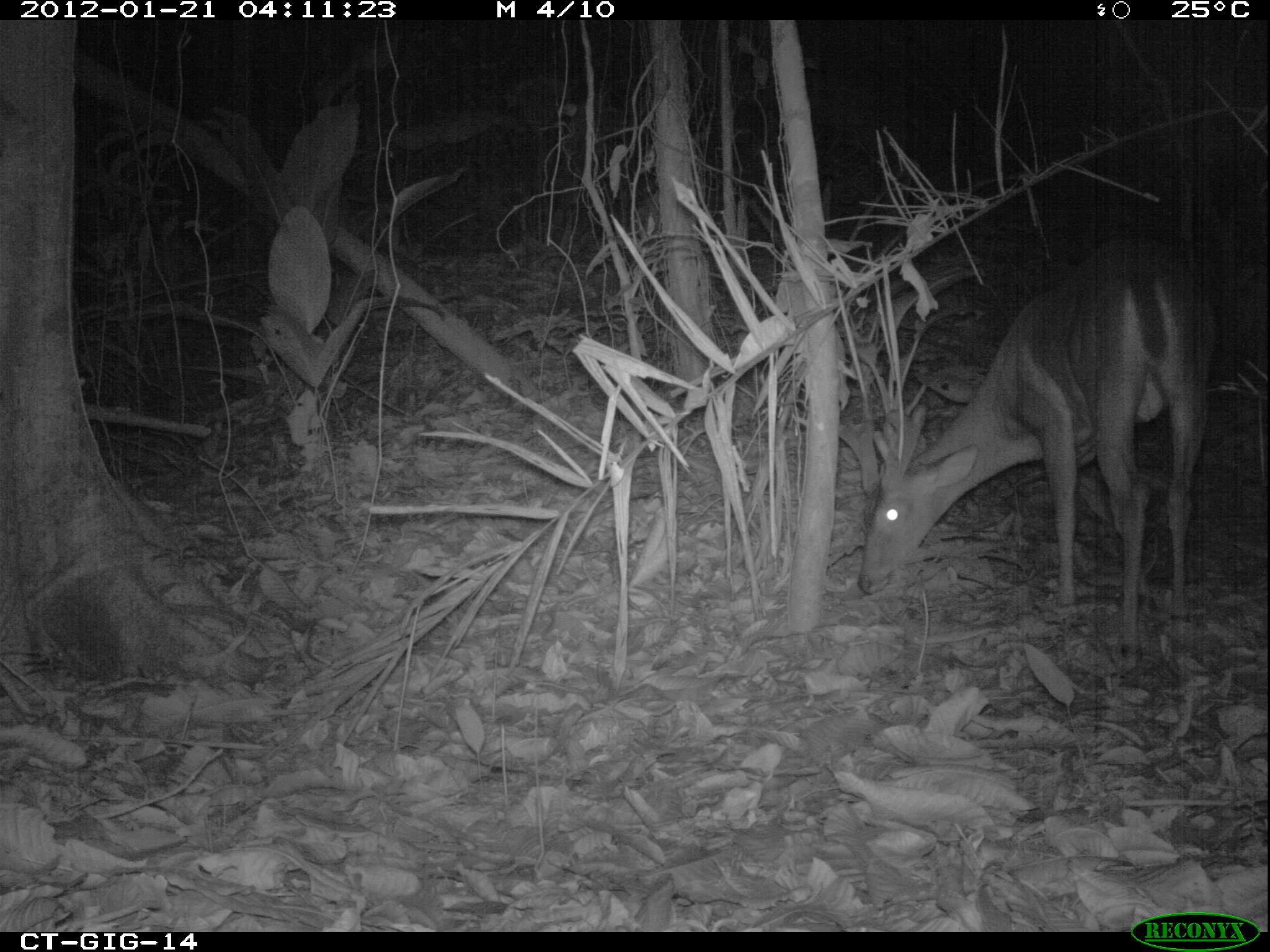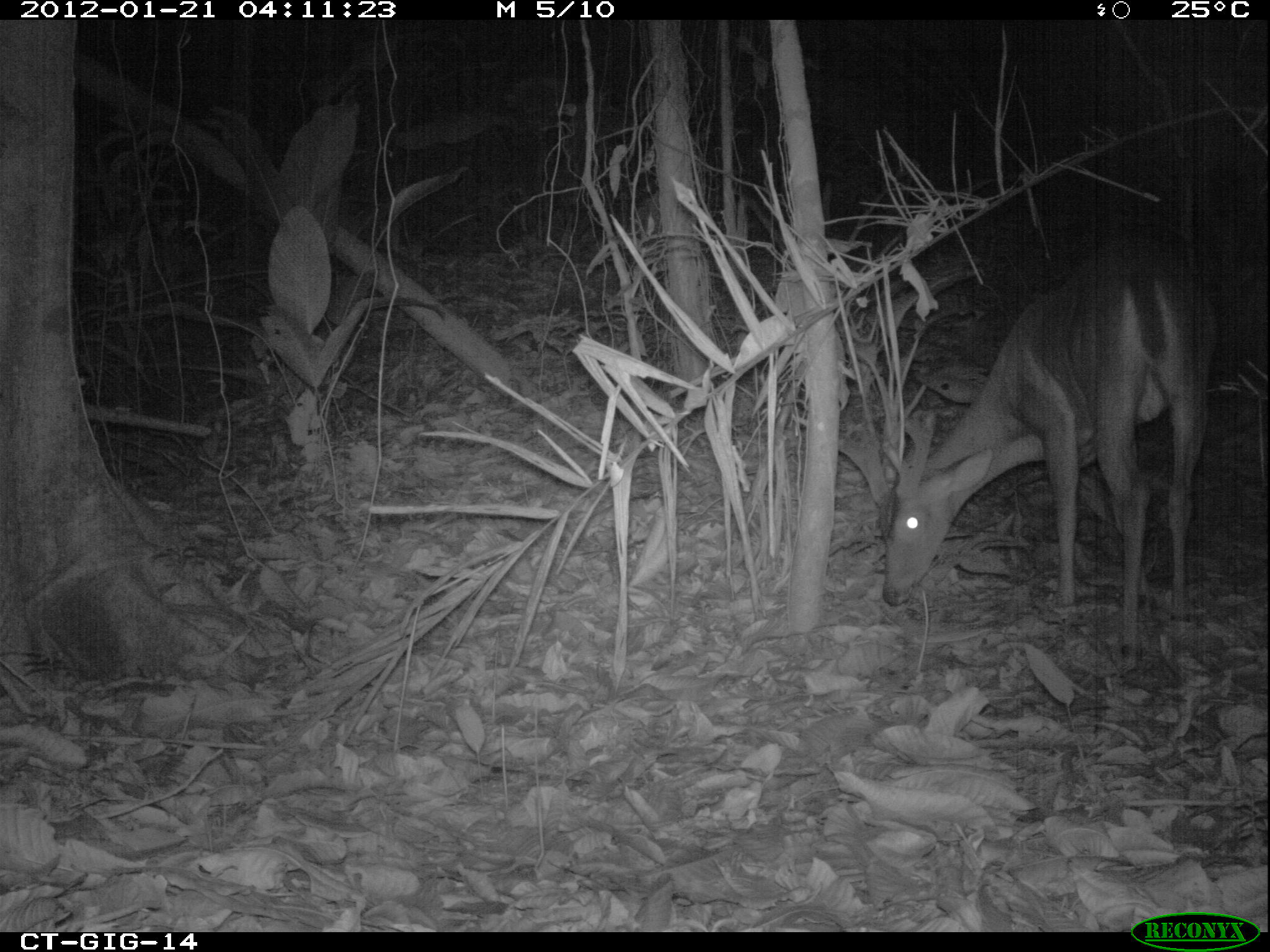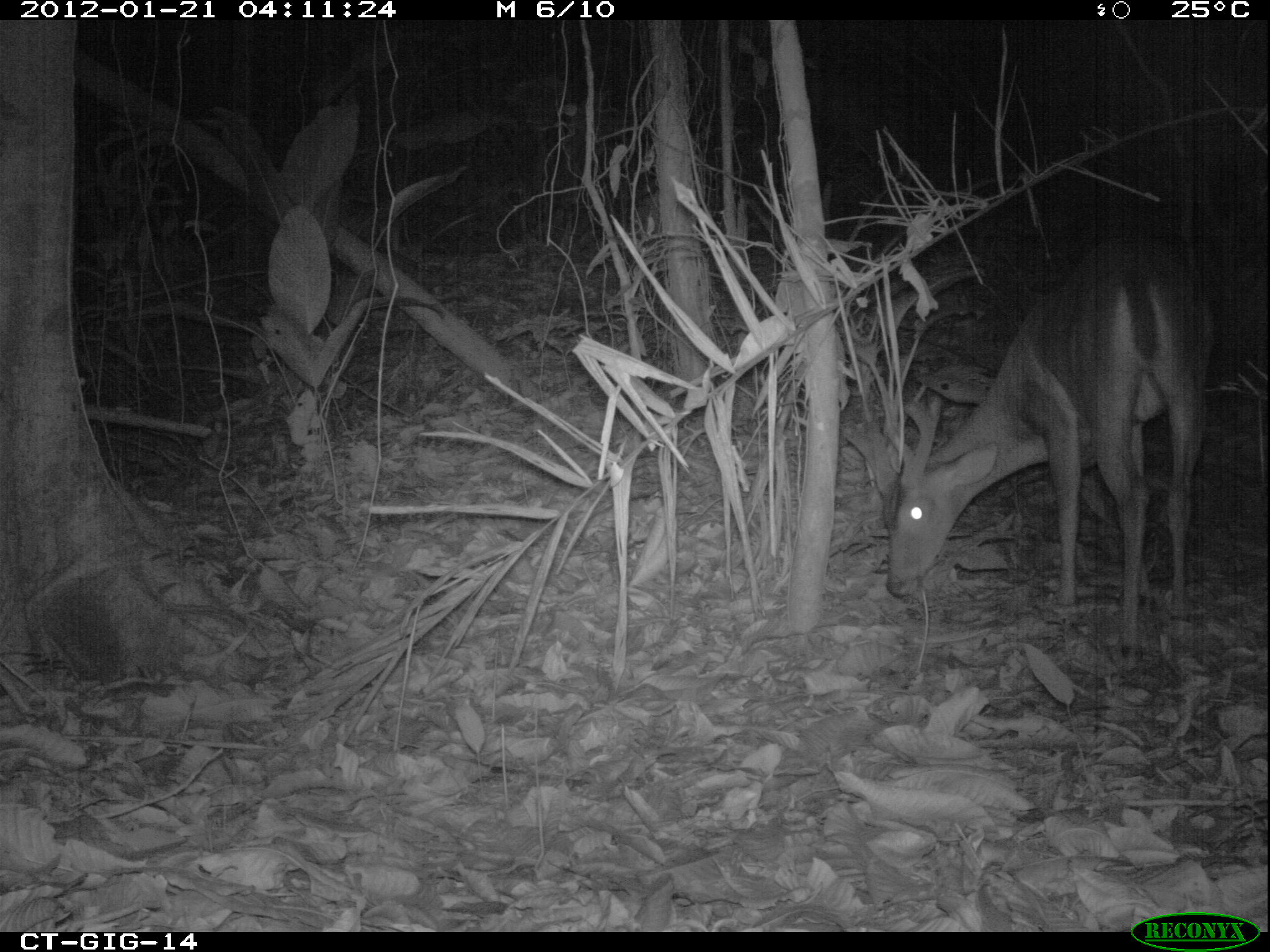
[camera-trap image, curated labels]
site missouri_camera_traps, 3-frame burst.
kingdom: Animalia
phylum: Chordata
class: Mammalia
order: Artiodactyla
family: Cervidae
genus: Odocoileus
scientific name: Odocoileus virginianus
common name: white-tailed deer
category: white tailed deer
White tailed deer (white-tailed deer) (Odocoileus virginianus). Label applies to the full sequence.